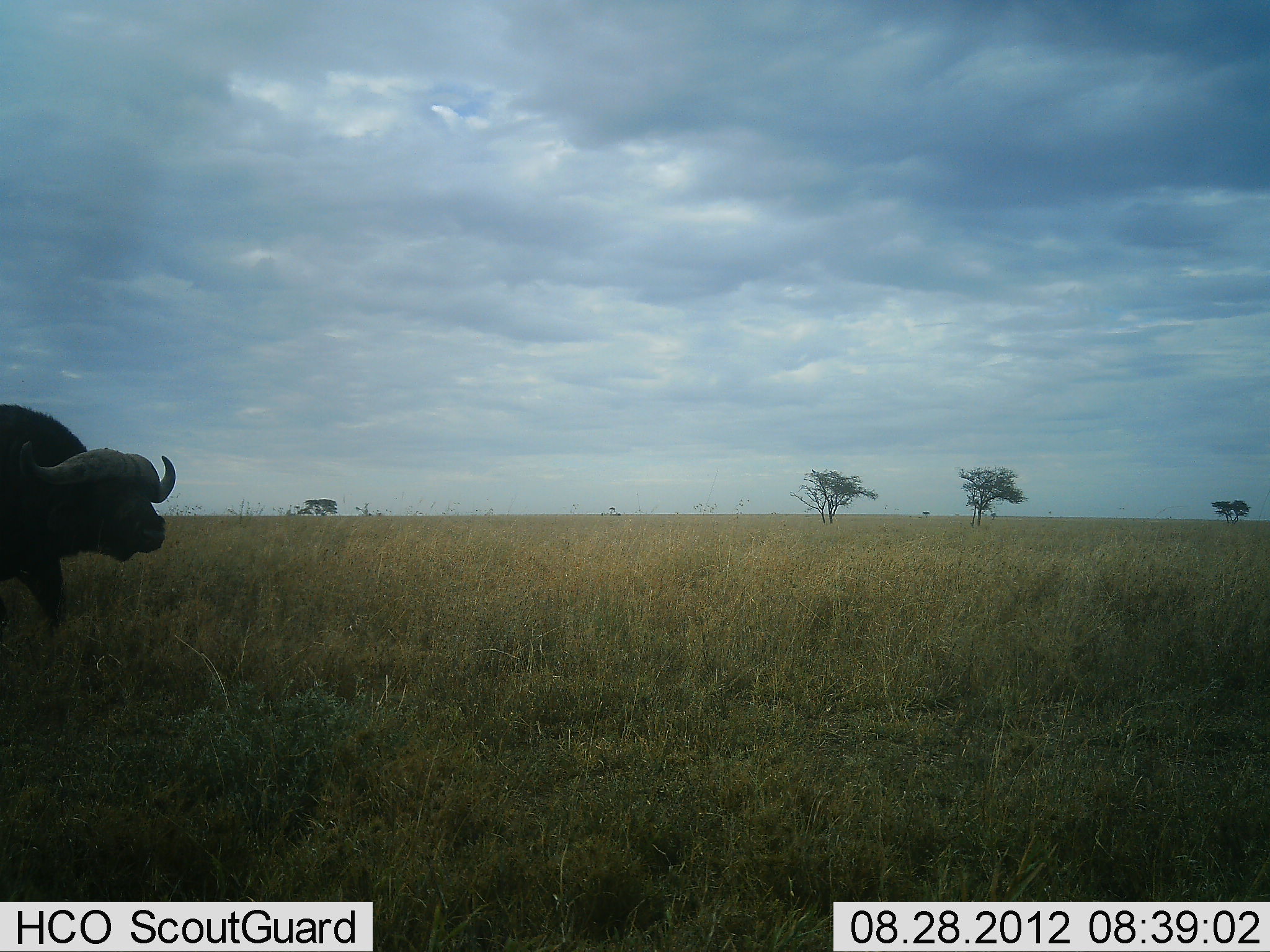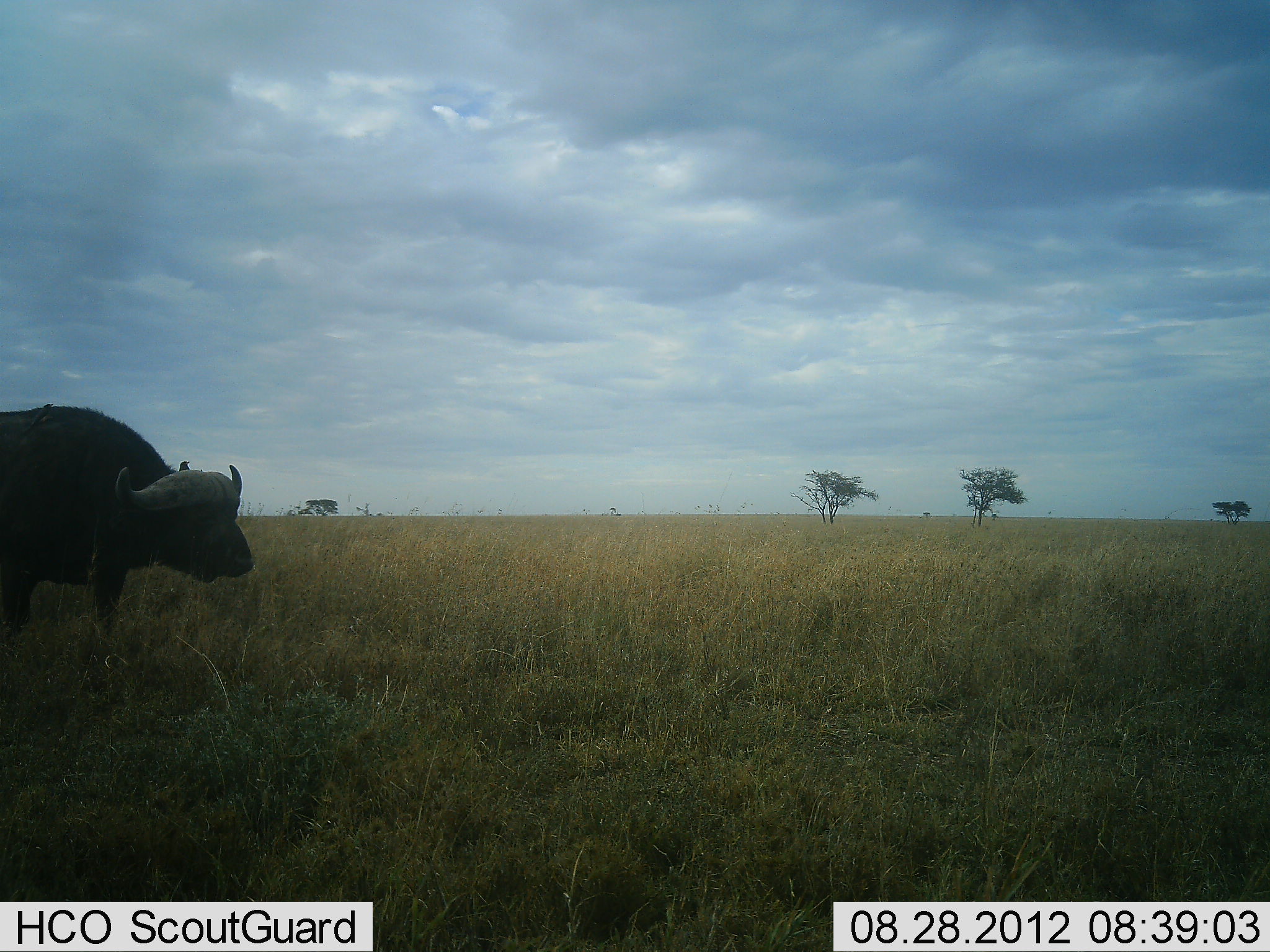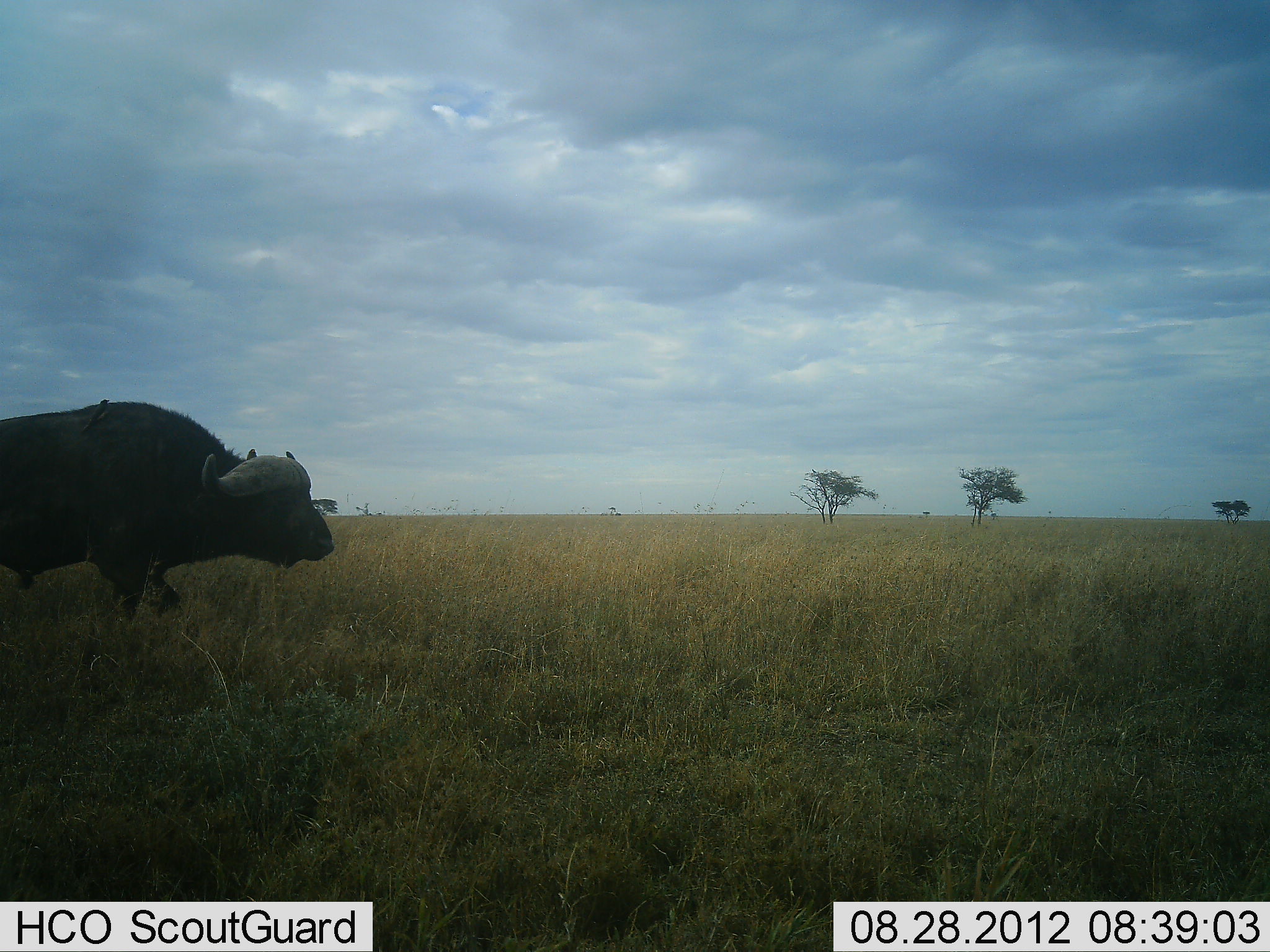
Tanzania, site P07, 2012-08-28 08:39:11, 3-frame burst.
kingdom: Animalia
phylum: Chordata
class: Mammalia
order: Artiodactyla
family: Bovidae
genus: Syncerus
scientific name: Syncerus caffer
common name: cape buffalo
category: buffalo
Buffalo (cape buffalo) (Syncerus caffer), count 1. Behavior (volunteer vote fractions): standing 0%, resting 0%, moving 100%, interacting 0%. Young present (vote fraction): 0%. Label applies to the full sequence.